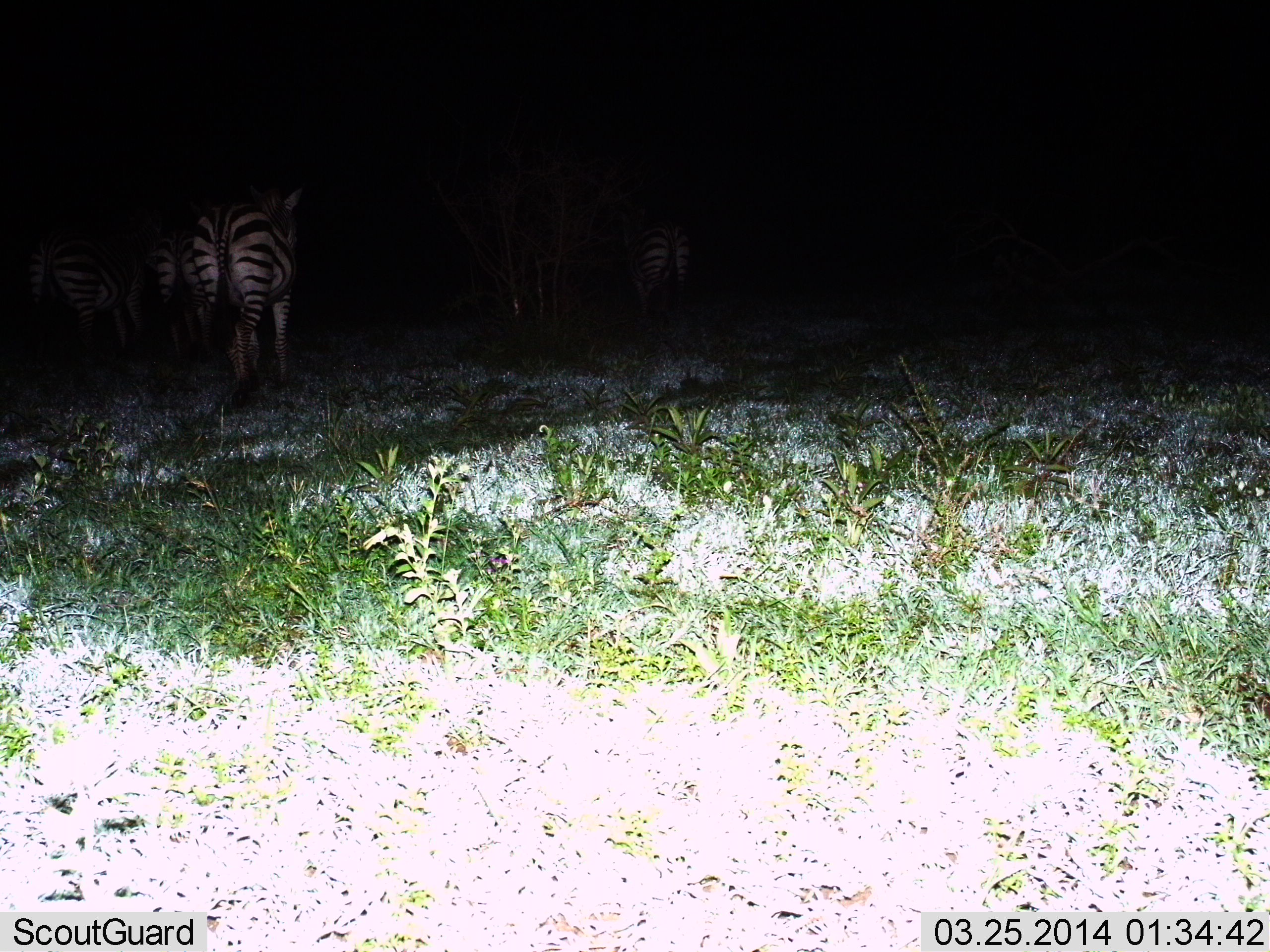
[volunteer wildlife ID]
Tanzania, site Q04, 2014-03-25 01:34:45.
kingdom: Animalia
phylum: Chordata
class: Mammalia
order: Perissodactyla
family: Equidae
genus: Equus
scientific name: Equus quagga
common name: plains zebra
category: zebra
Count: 4.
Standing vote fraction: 60%.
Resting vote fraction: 0%.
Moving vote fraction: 40%.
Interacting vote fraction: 0%.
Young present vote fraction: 0%.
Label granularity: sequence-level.